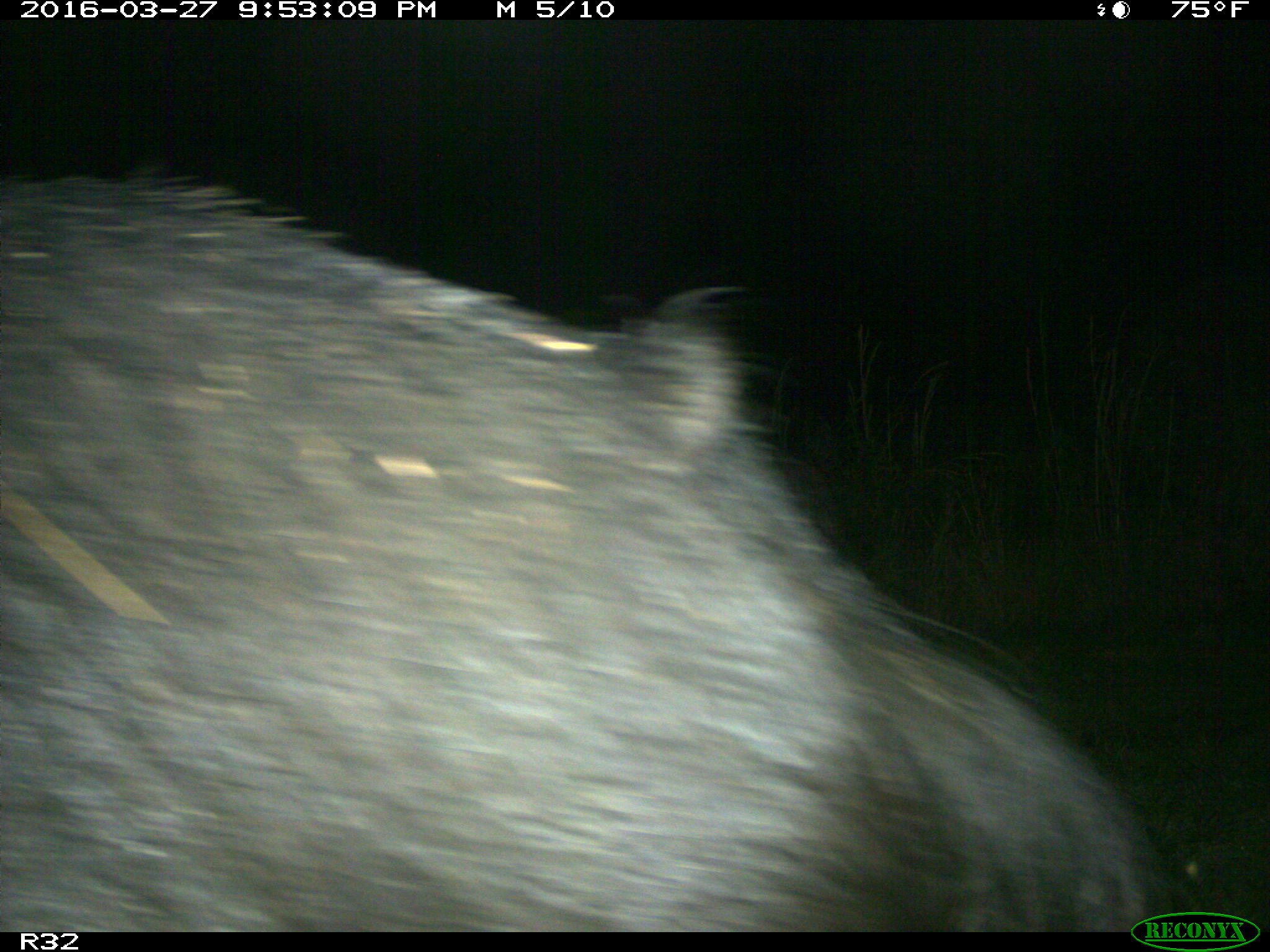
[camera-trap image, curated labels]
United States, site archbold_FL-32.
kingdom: Animalia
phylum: Chordata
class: Mammalia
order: Artiodactyla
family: Suidae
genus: Sus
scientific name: Sus scrofa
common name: wild boar